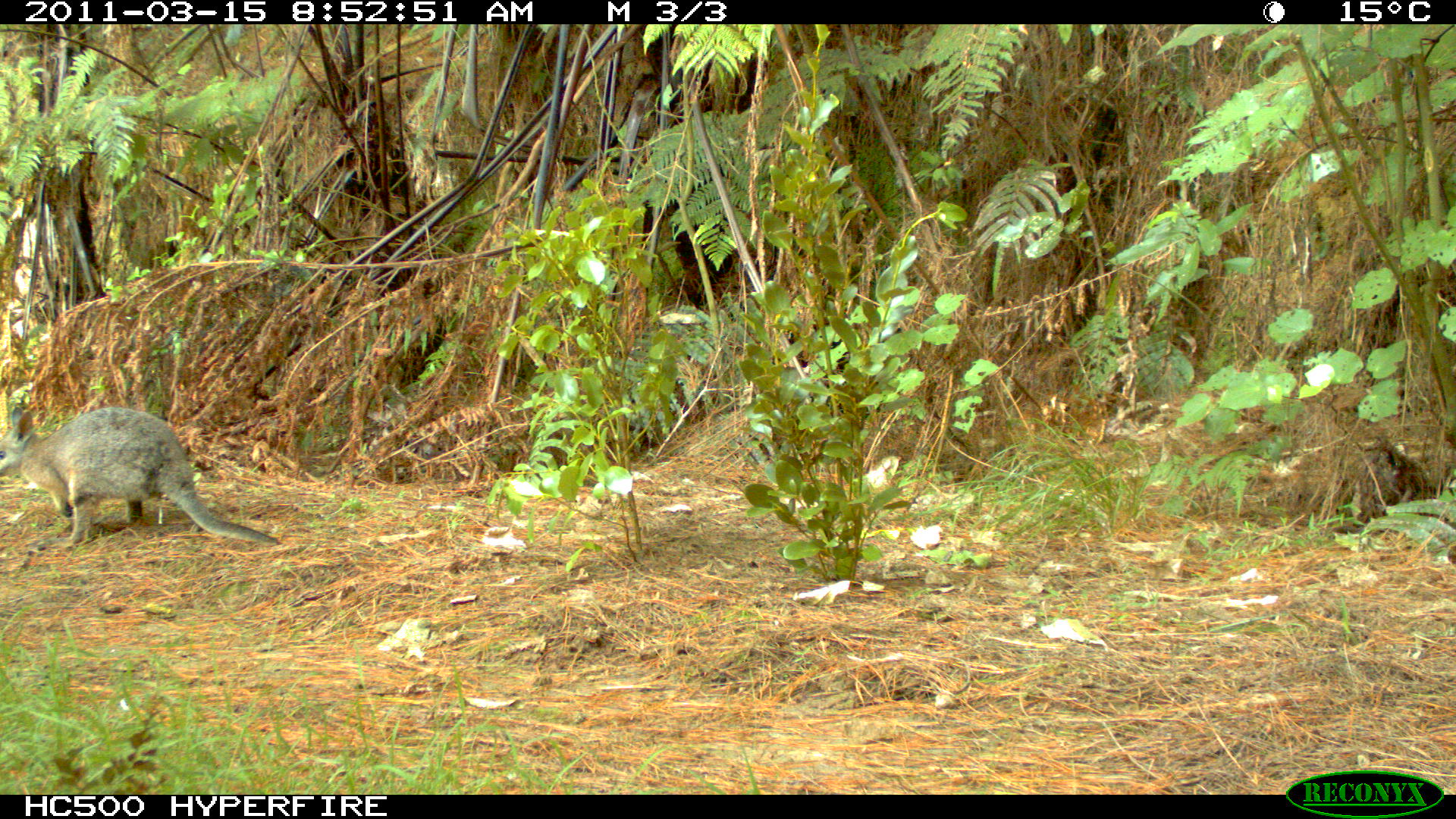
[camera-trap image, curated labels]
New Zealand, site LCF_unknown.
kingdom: Animalia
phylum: Chordata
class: Mammalia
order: Diprotodontia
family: Macropodidae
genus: Notamacropus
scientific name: Notamacropus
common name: wallaby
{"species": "wallaby (Notamacropus)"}